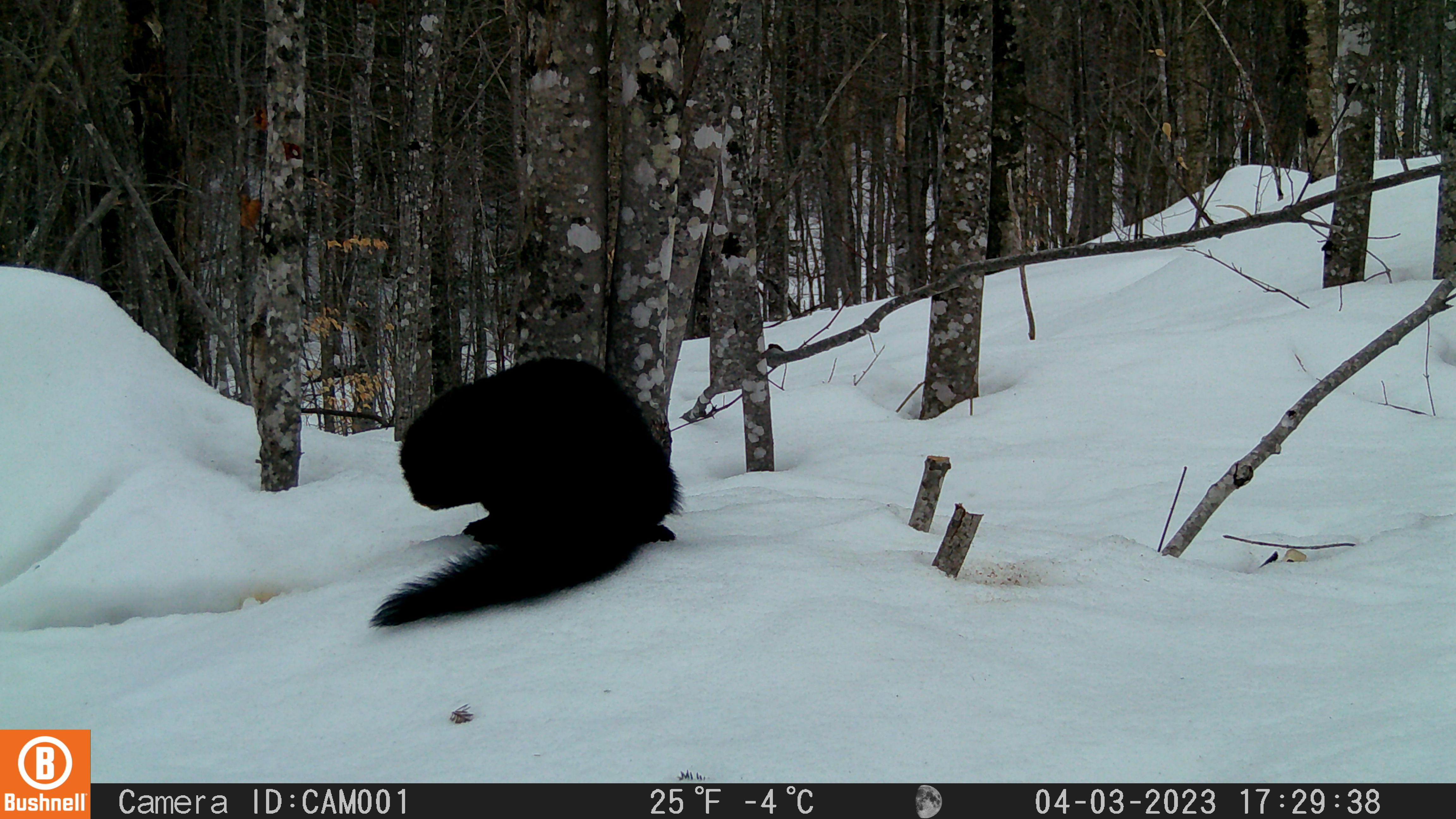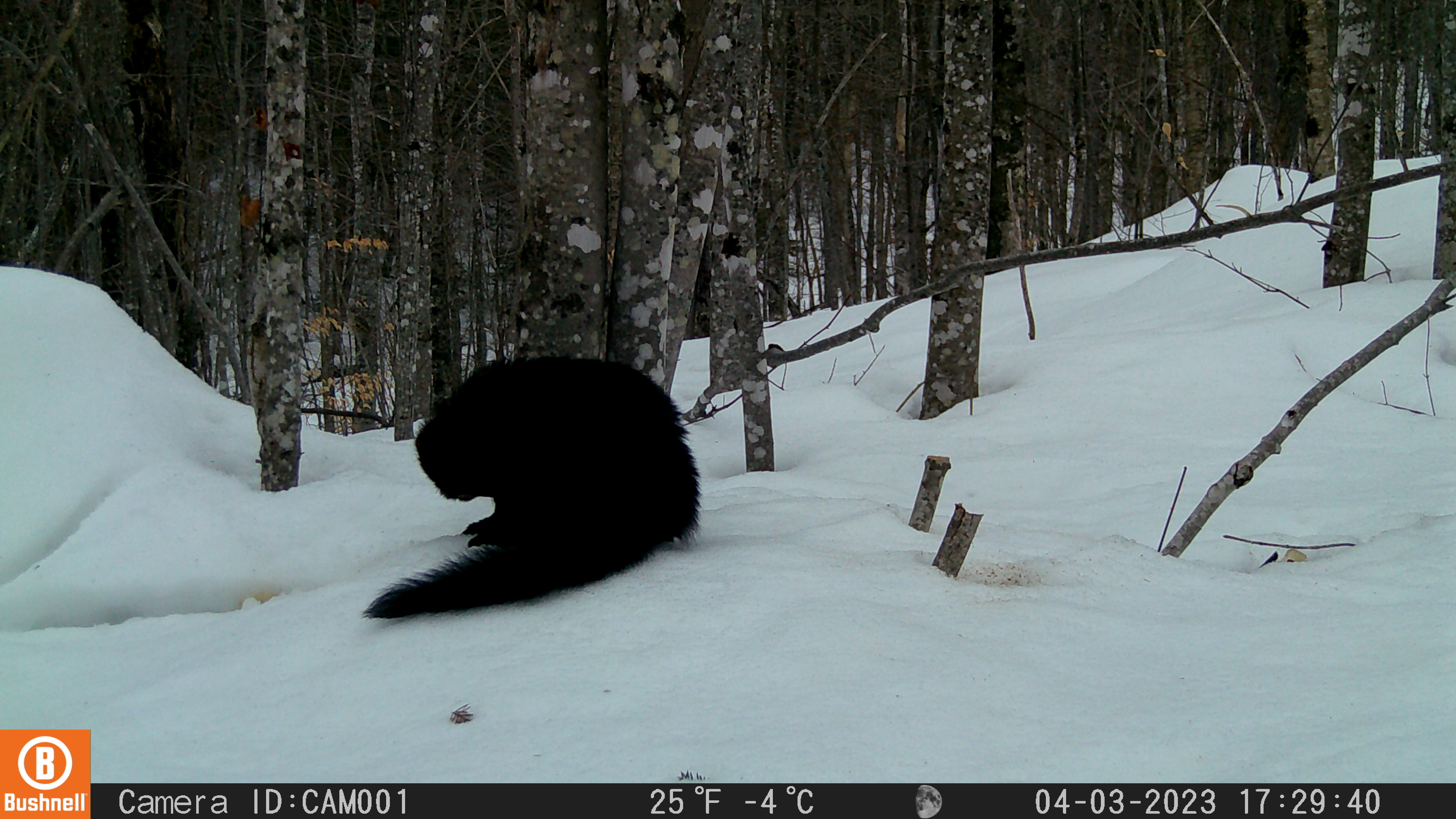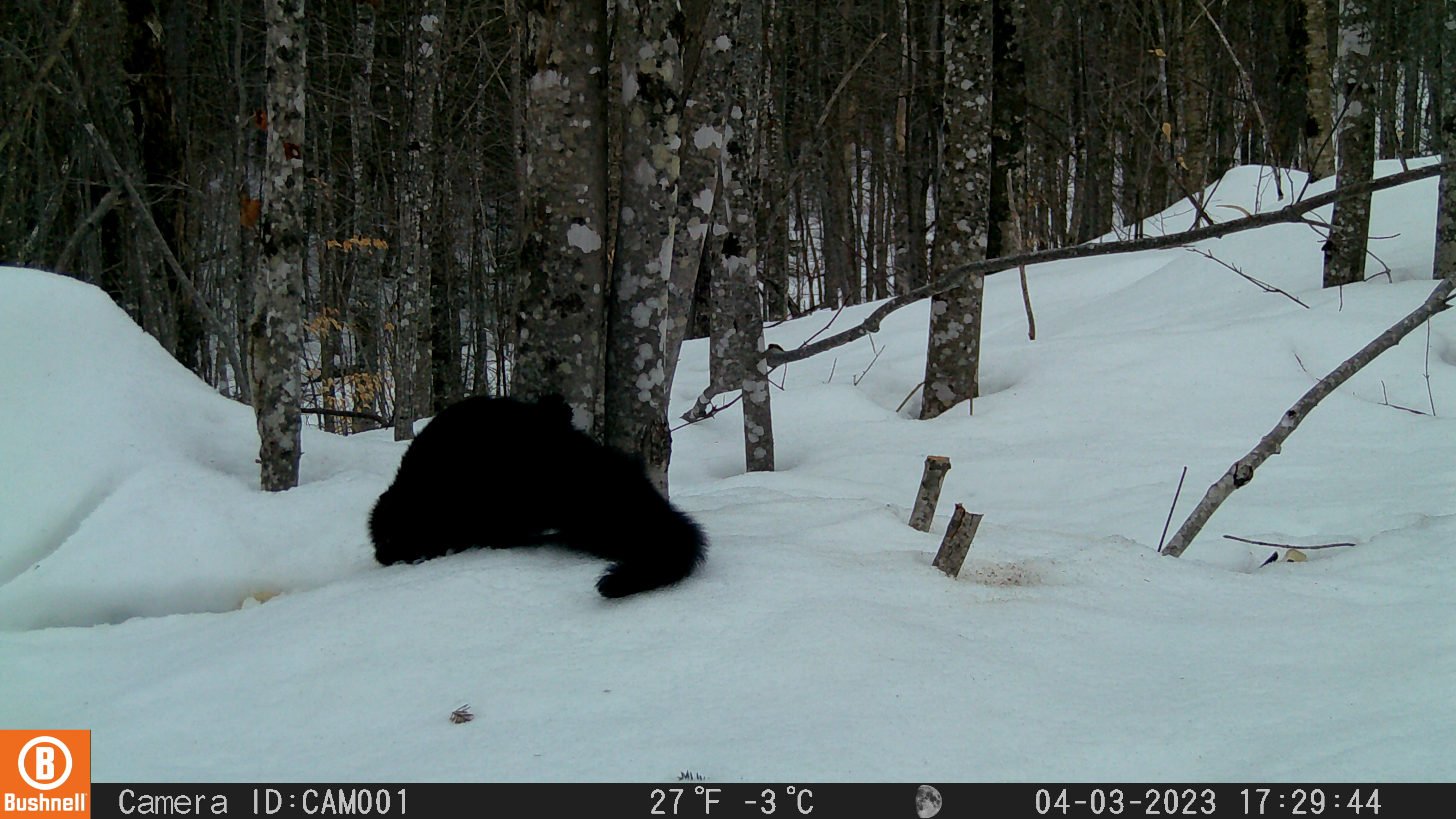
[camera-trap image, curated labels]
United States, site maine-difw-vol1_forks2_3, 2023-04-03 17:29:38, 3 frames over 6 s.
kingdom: Animalia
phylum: Chordata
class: Mammalia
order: Carnivora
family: Mustelidae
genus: Pekania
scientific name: Pekania pennanti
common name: fisher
Fisher (Pekania pennanti).